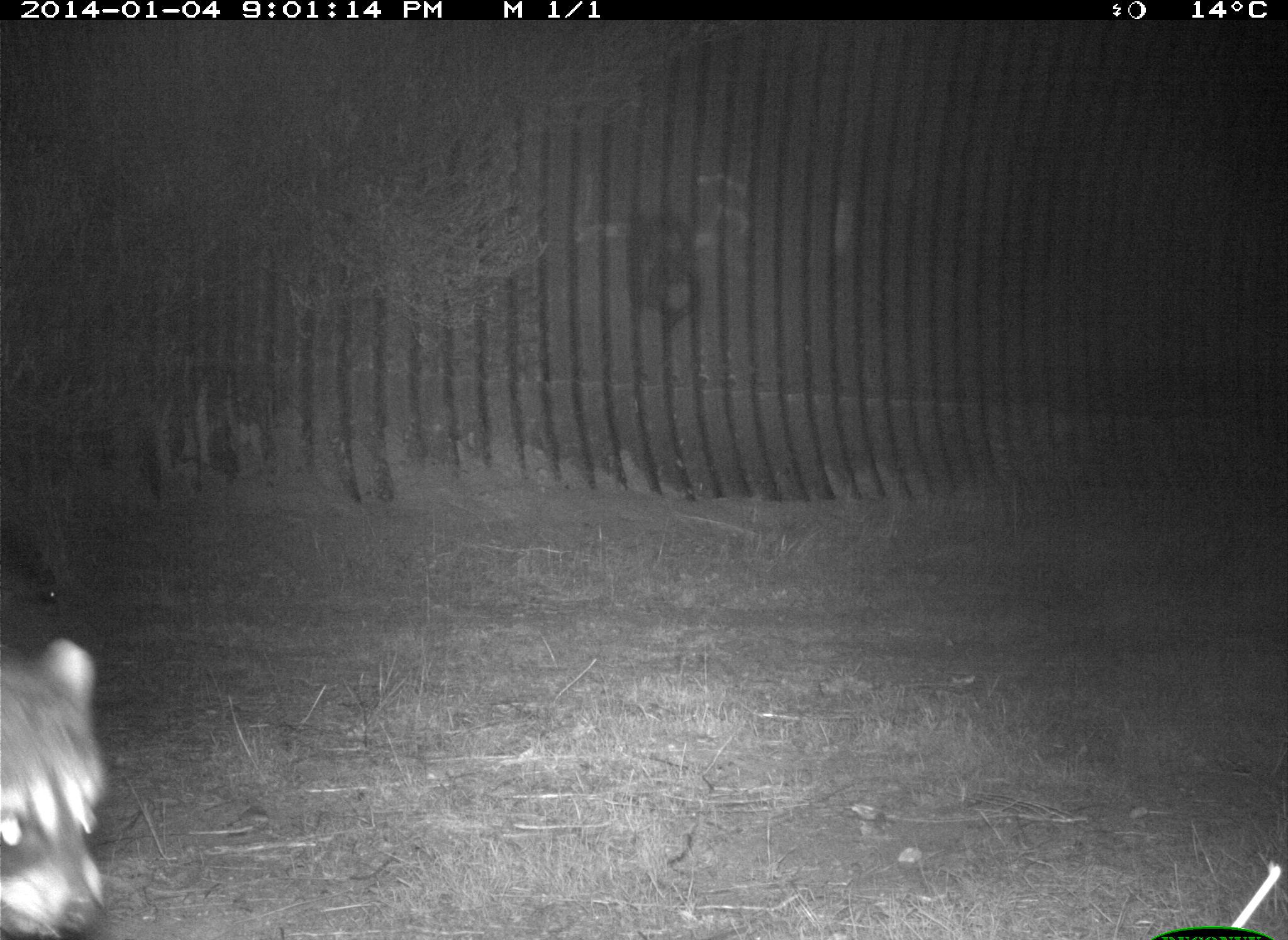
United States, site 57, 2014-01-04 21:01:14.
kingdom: Animalia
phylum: Chordata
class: Mammalia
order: Carnivora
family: Procyonidae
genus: Procyon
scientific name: Procyon lotor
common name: raccoon